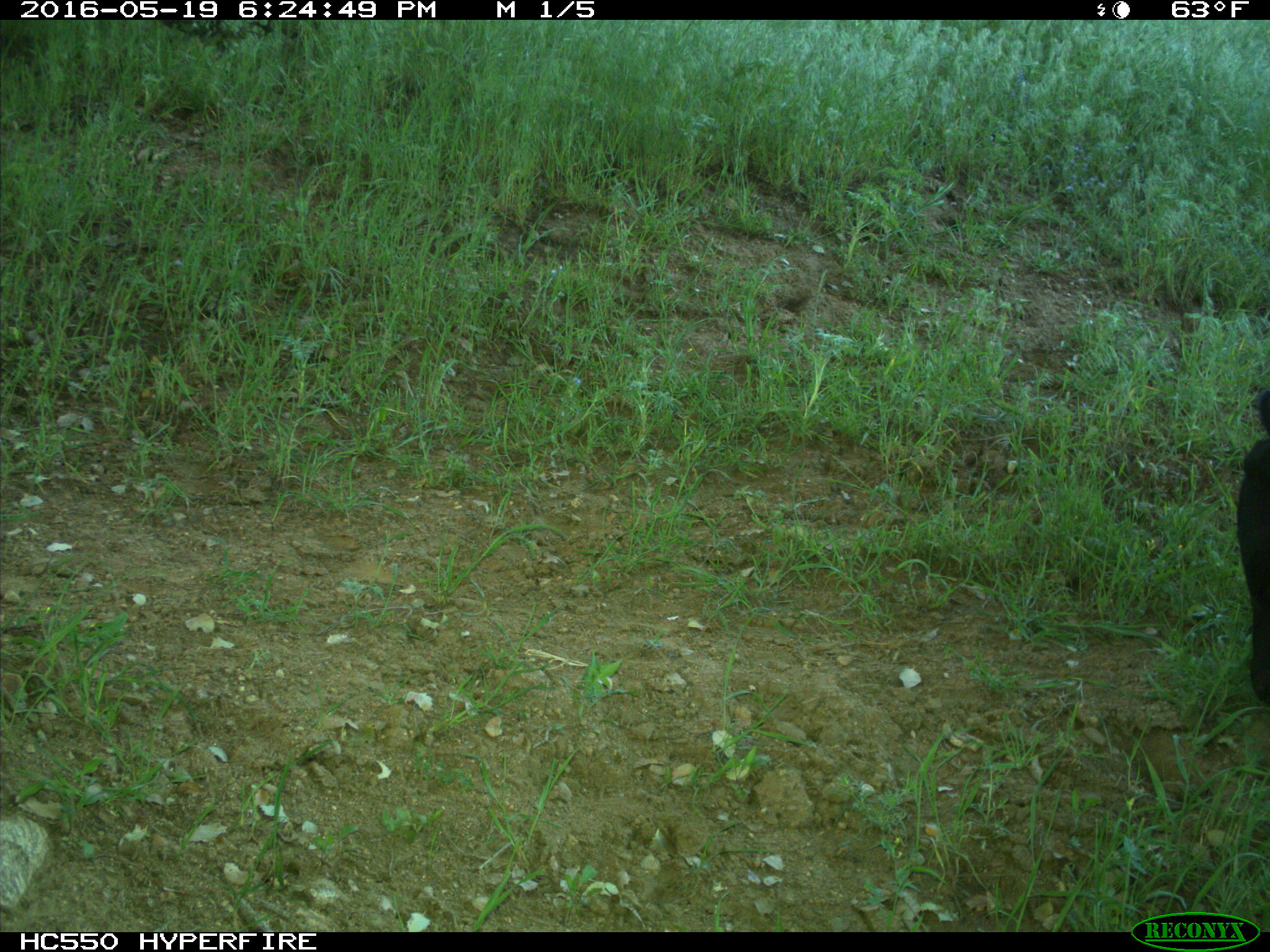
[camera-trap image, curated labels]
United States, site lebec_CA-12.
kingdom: Animalia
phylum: Chordata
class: Mammalia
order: Artiodactyla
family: Bovidae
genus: Bos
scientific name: Bos taurus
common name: domestic cow